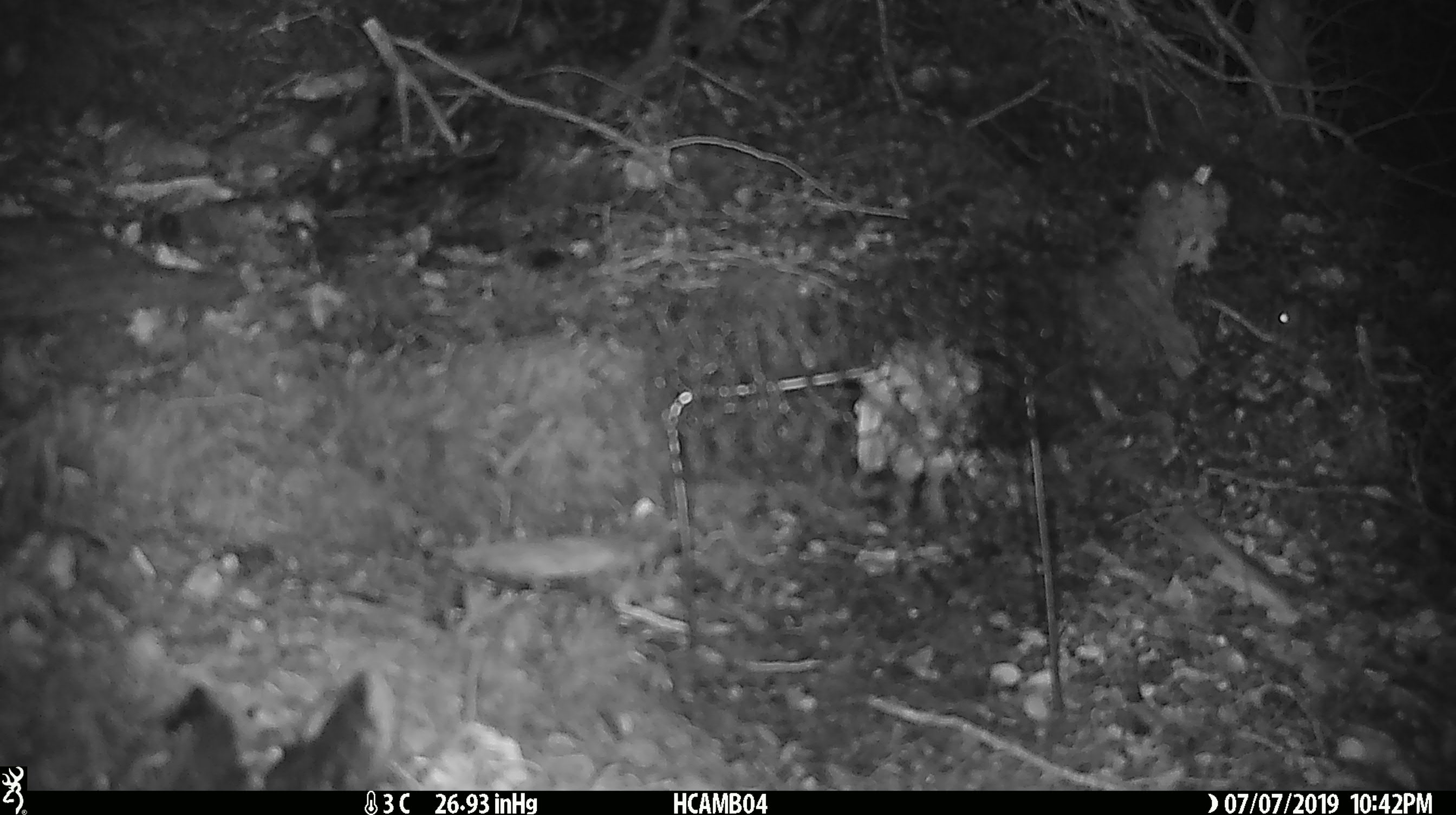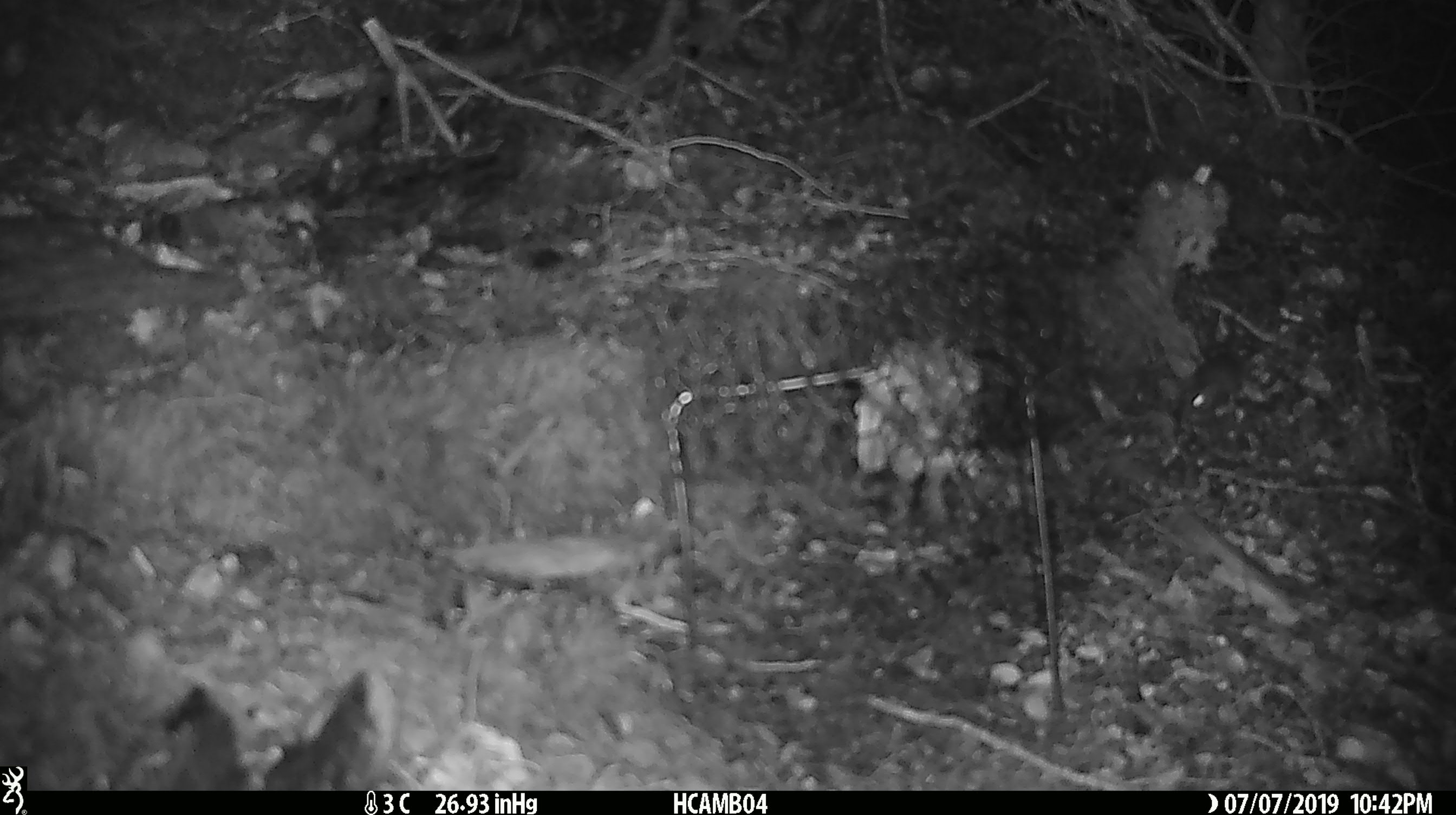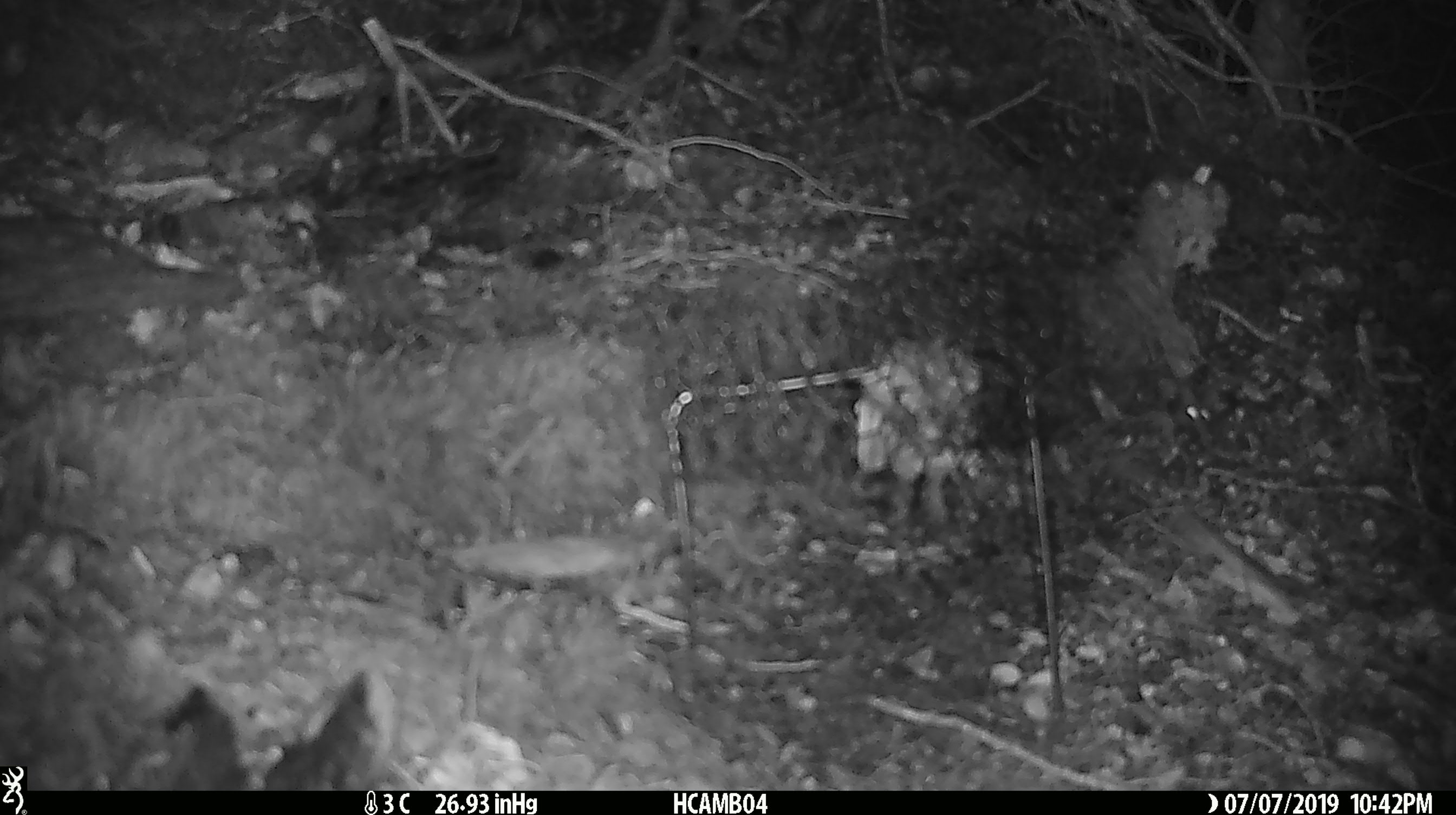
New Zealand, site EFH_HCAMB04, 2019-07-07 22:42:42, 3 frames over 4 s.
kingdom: Animalia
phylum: Chordata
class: Mammalia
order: Rodentia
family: Muridae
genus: Mus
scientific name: Mus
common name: mouse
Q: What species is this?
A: Mouse (Mus).